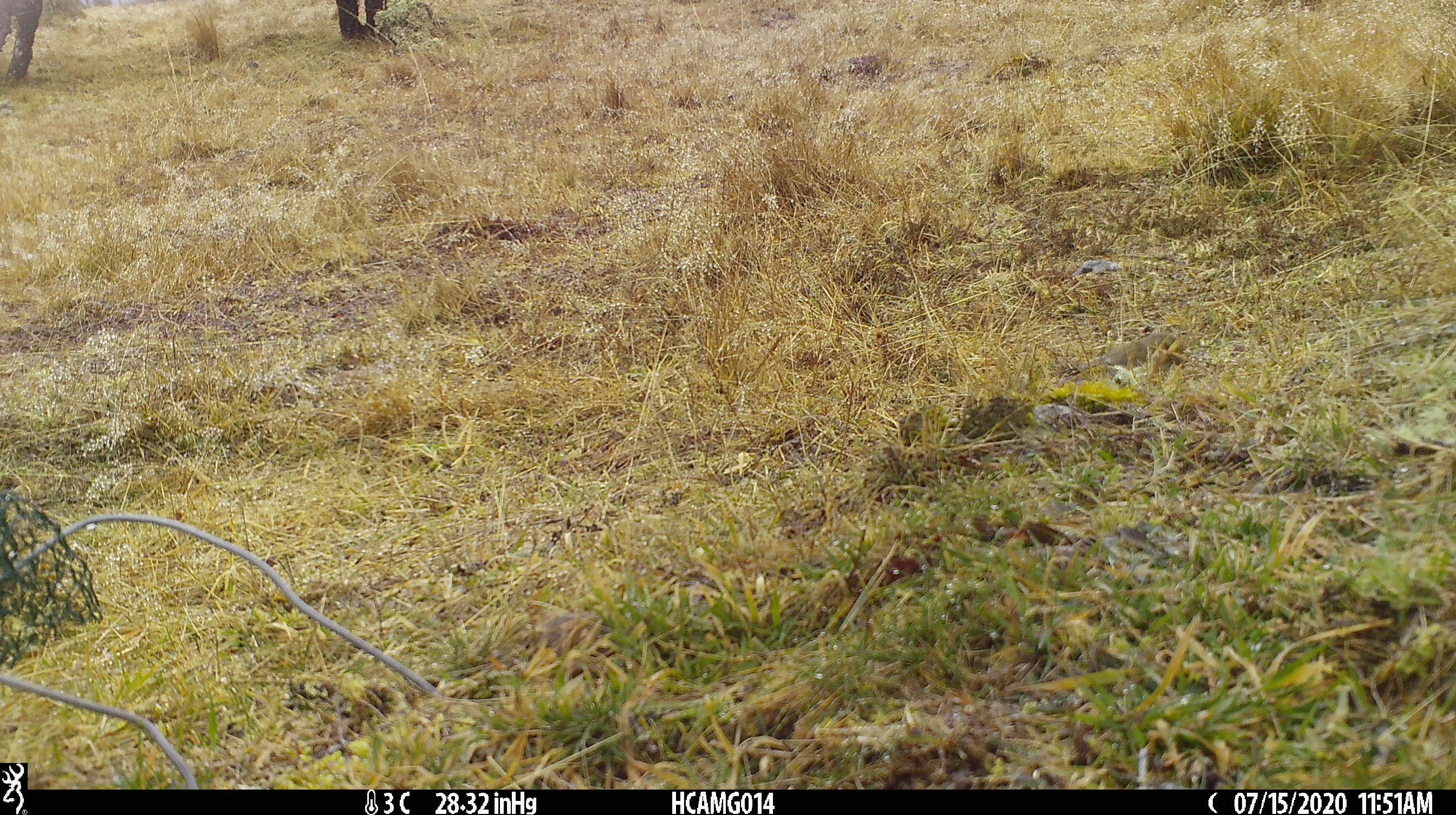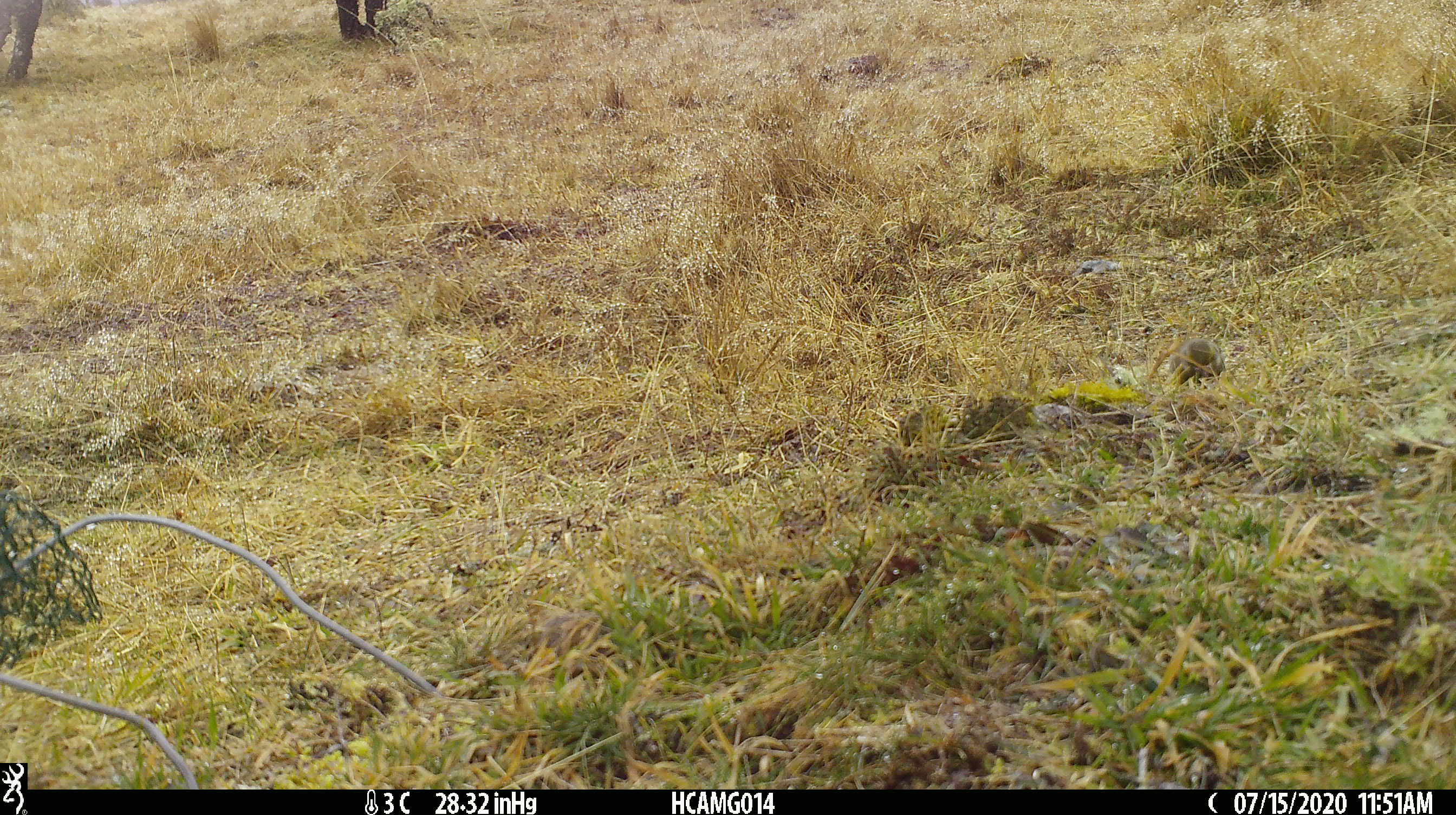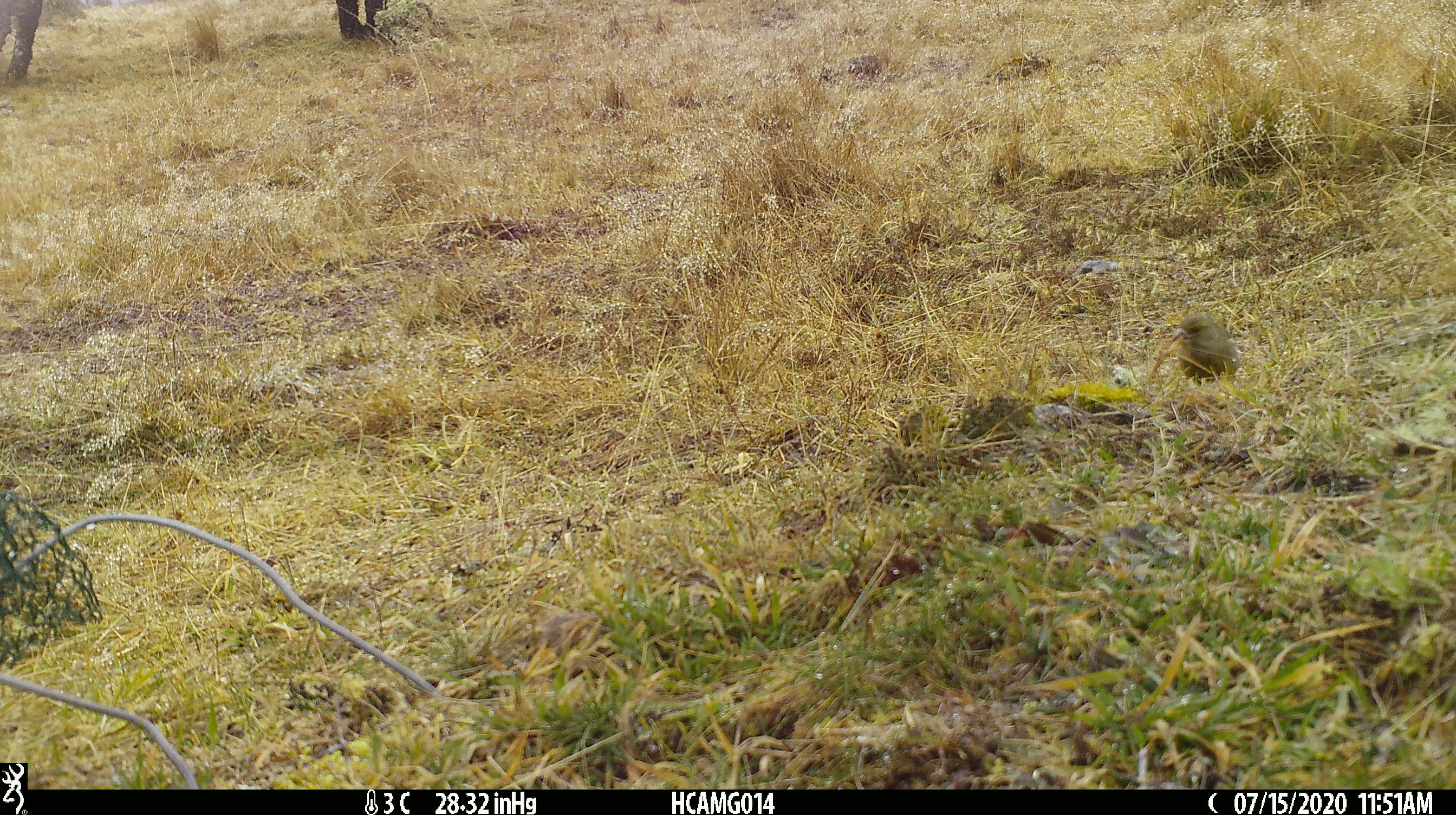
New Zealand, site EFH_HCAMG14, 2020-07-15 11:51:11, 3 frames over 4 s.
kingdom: Animalia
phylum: Chordata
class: Aves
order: Passeriformes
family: Fringillidae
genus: Chloris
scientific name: Chloris chloris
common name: greenfinch